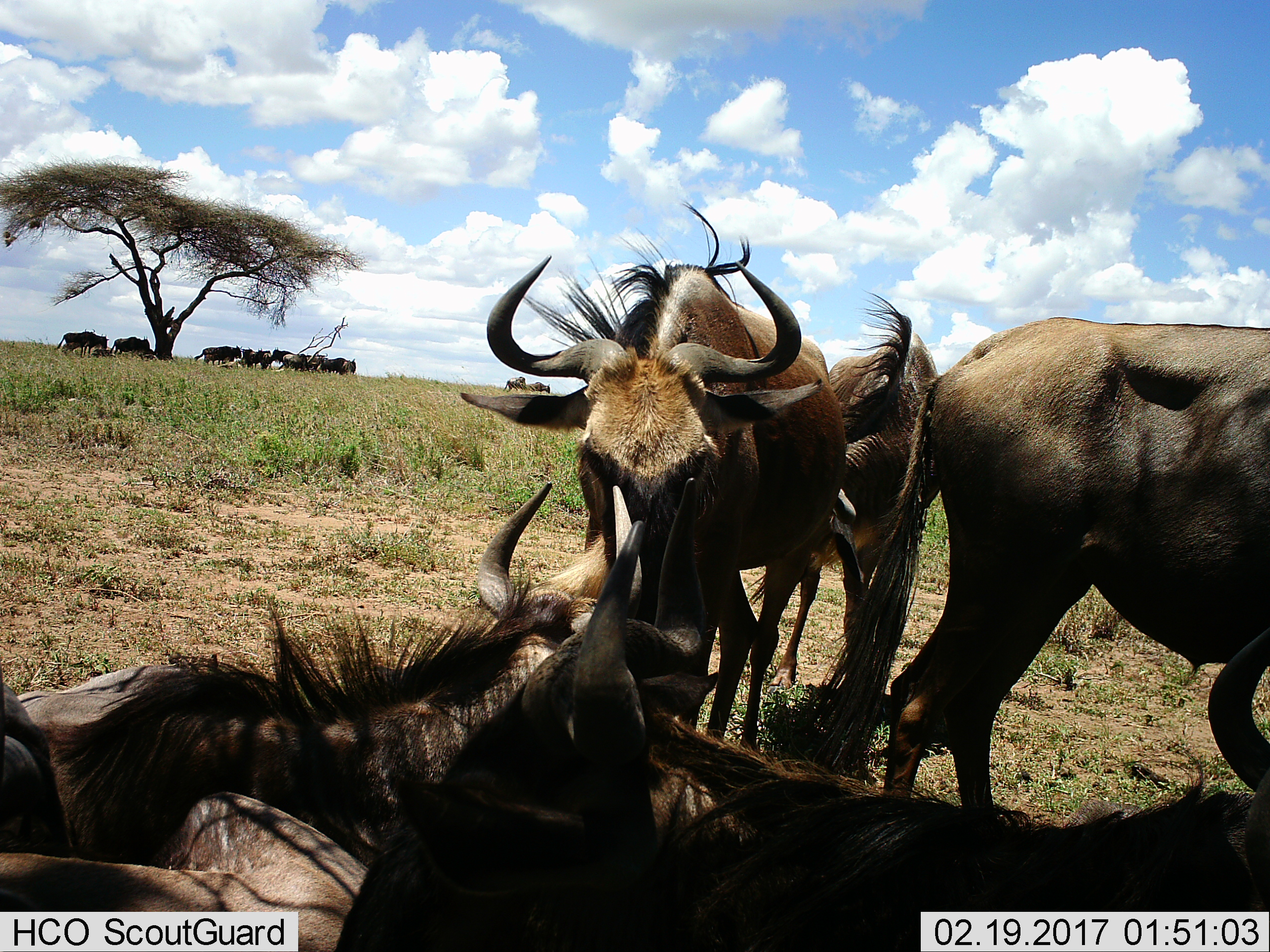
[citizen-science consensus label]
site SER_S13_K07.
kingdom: Animalia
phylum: Chordata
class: Mammalia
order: Artiodactyla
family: Bovidae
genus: Connochaetes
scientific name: Connochaetes taurinus taurinus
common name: blue wildebeest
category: wildebeestblue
Wildebeestblue (blue wildebeest) (Connochaetes taurinus taurinus), count 11-50. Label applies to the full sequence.